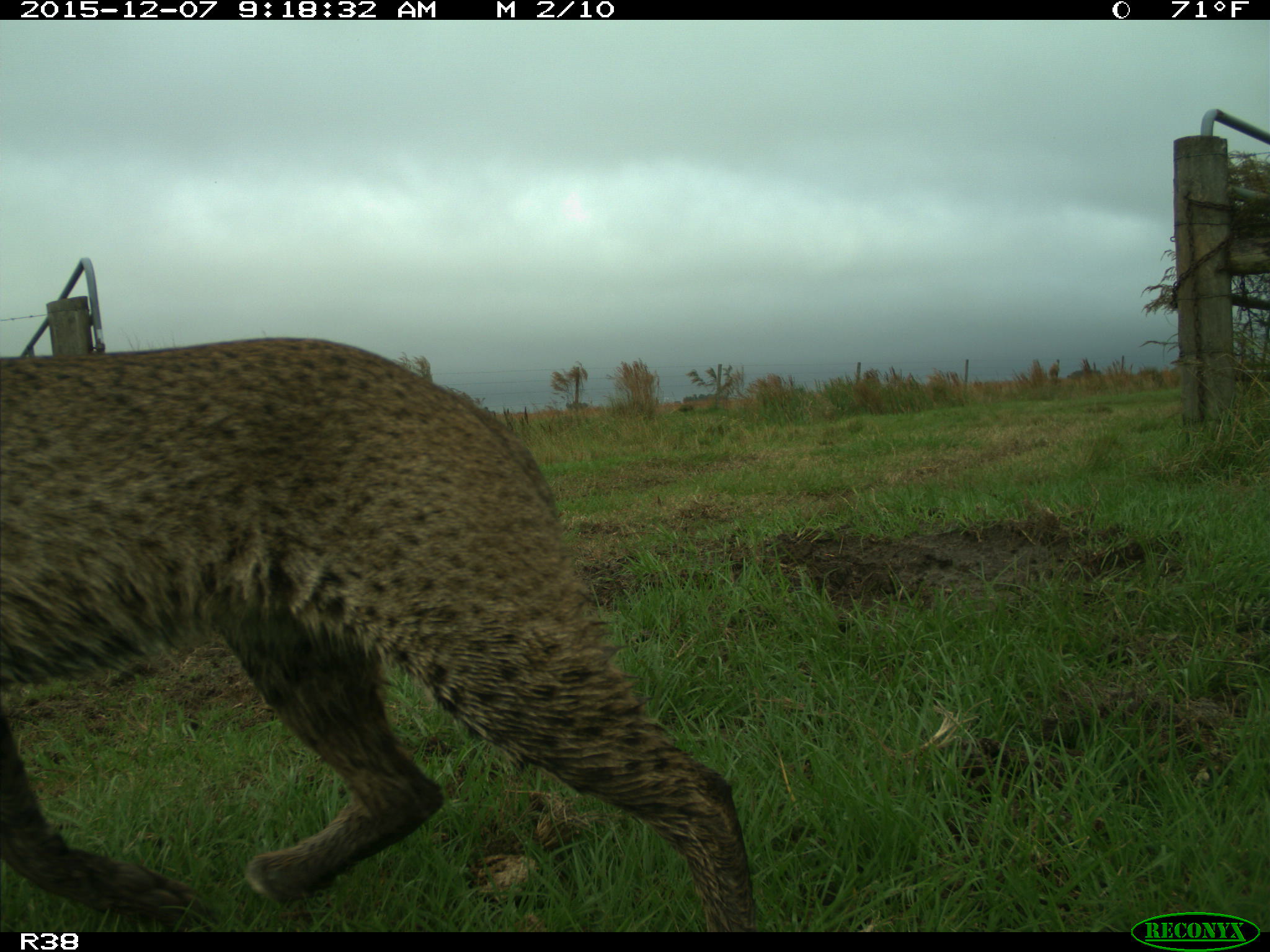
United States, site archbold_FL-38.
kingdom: Animalia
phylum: Chordata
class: Mammalia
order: Carnivora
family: Felidae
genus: Lynx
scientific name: Lynx rufus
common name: bobcat